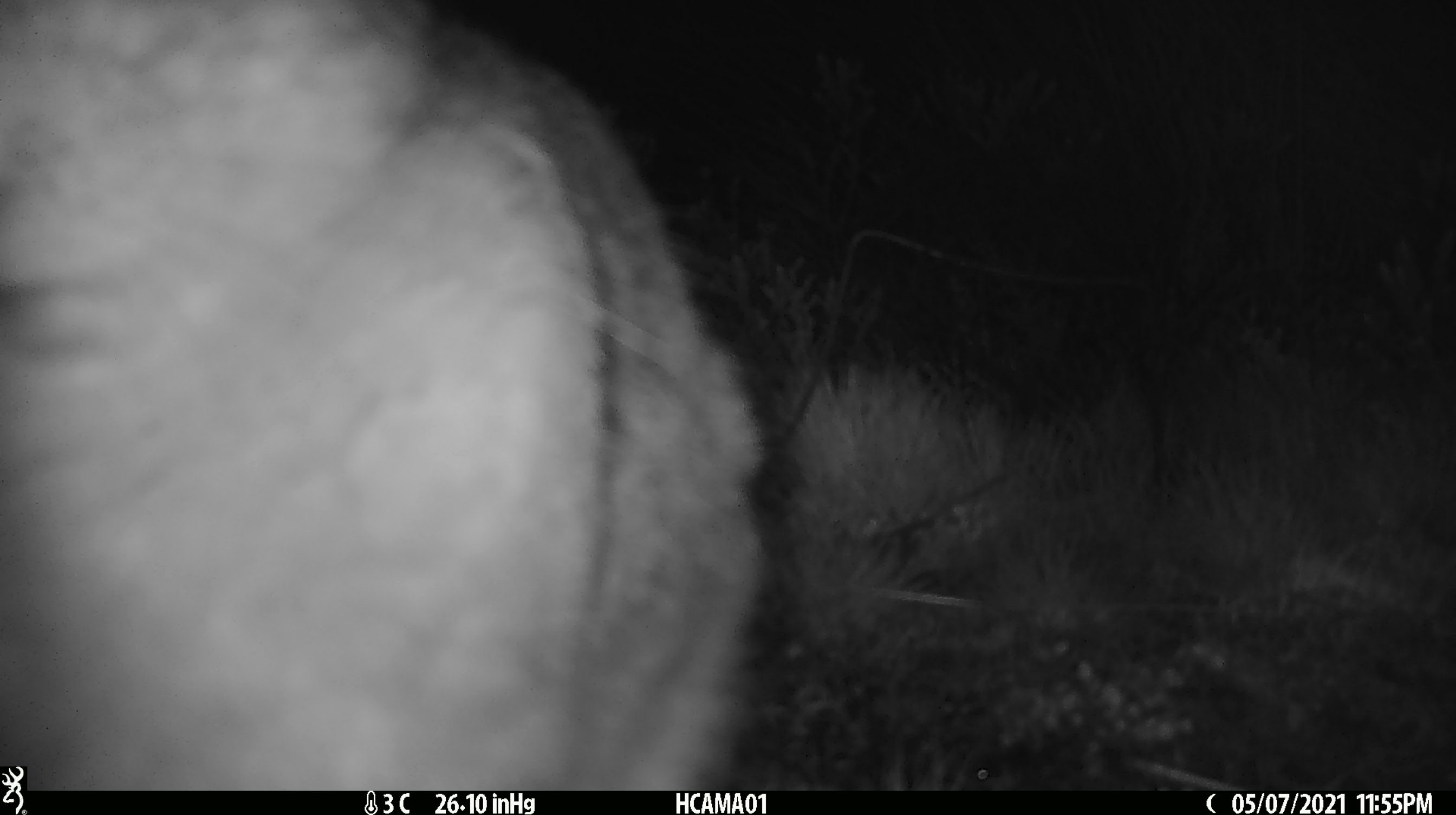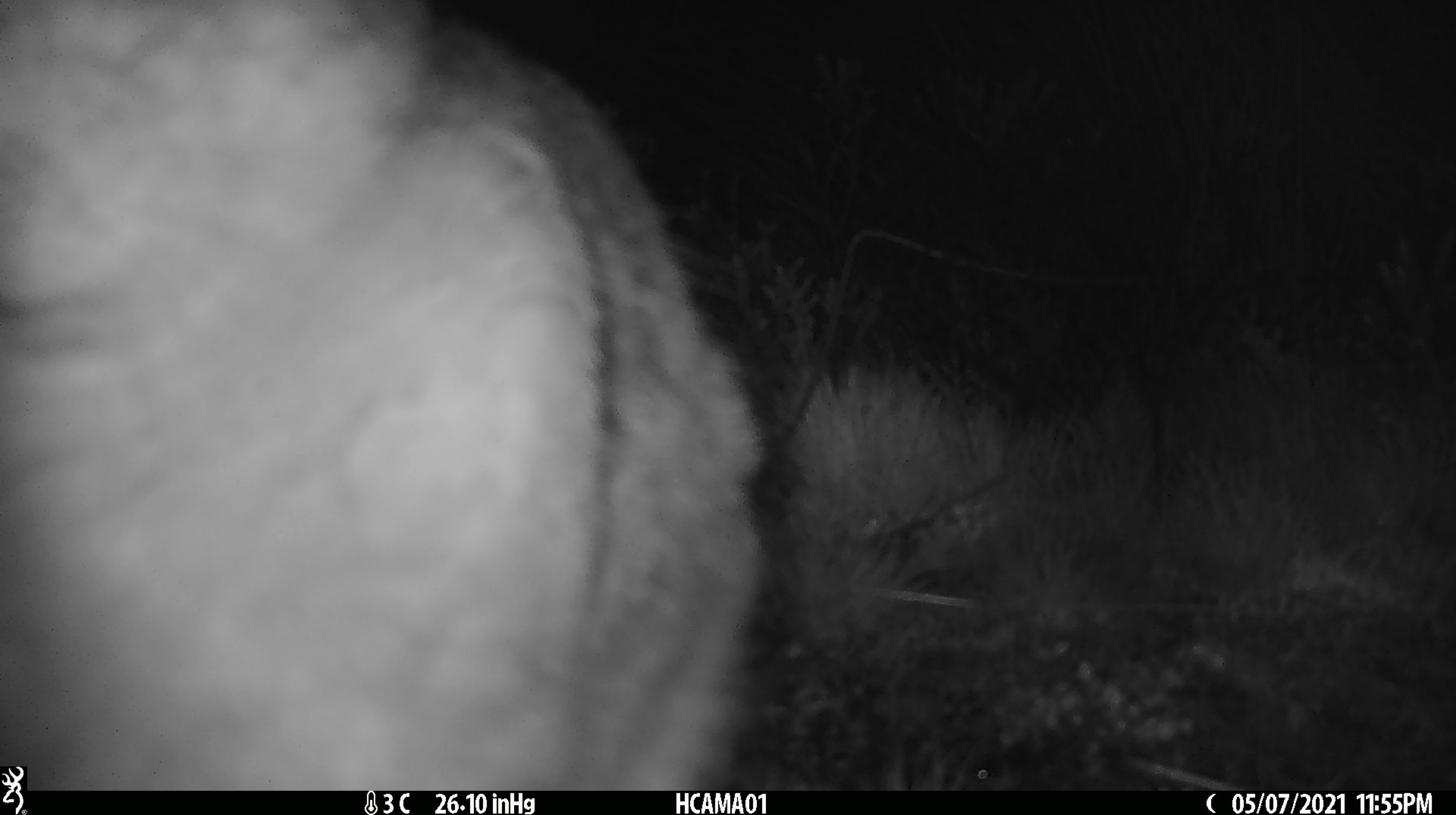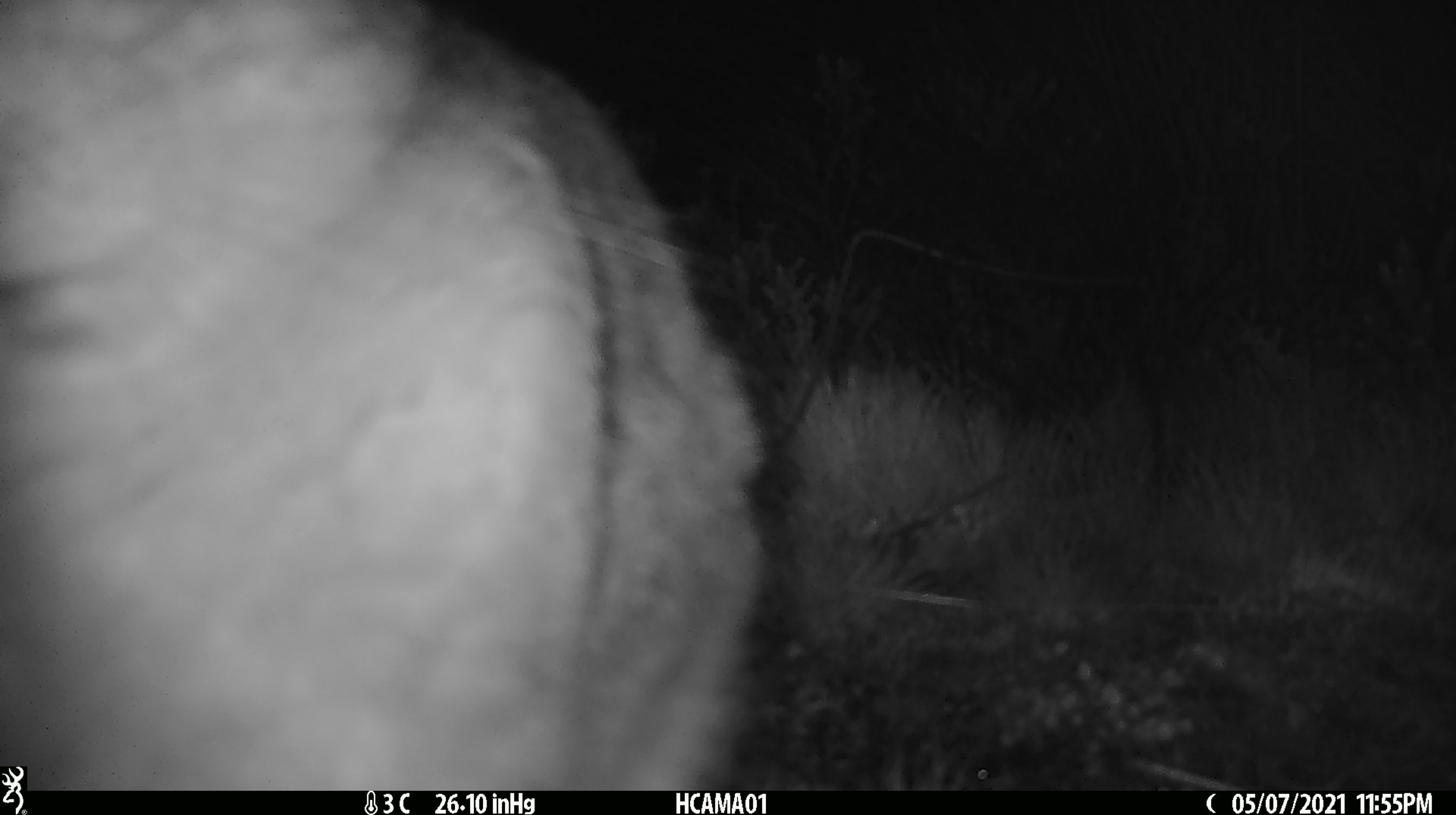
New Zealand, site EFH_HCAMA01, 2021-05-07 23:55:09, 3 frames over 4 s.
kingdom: Animalia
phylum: Chordata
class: Mammalia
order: Lagomorpha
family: Leporidae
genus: Lepus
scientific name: Lepus europaeus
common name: brown hare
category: hare